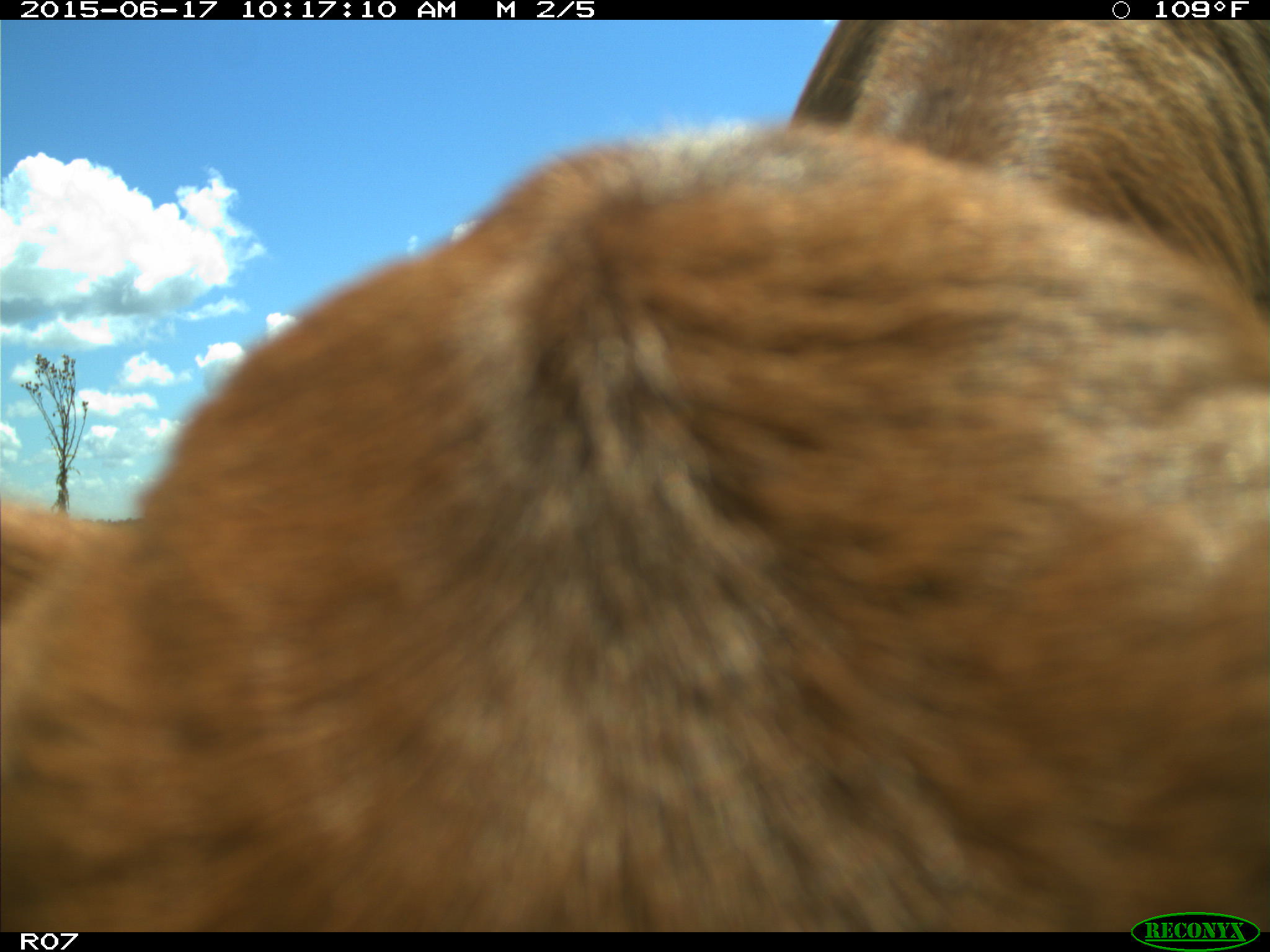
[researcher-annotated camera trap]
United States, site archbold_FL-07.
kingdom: Animalia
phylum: Chordata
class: Mammalia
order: Artiodactyla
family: Bovidae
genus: Bos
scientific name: Bos taurus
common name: domestic cow